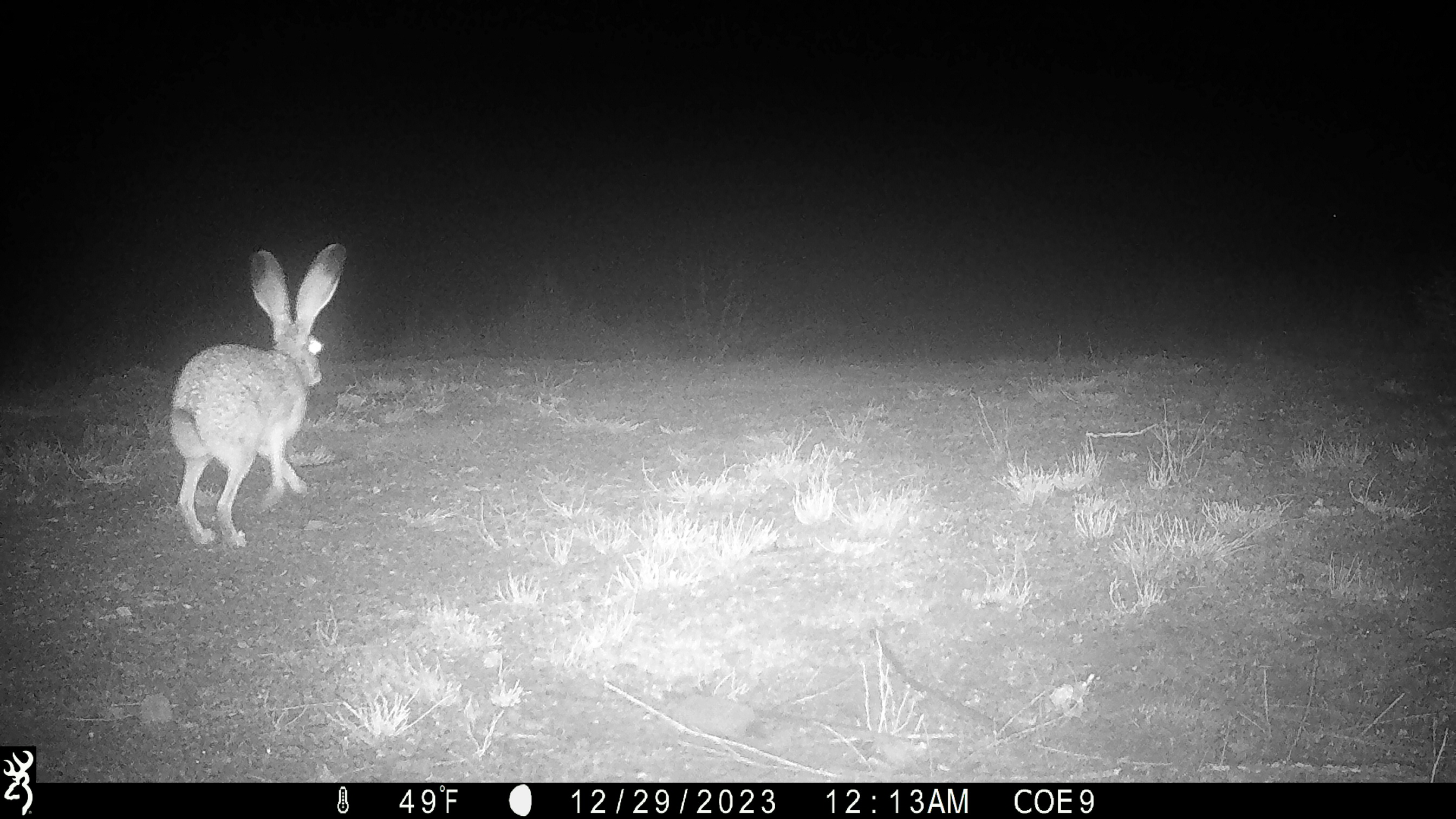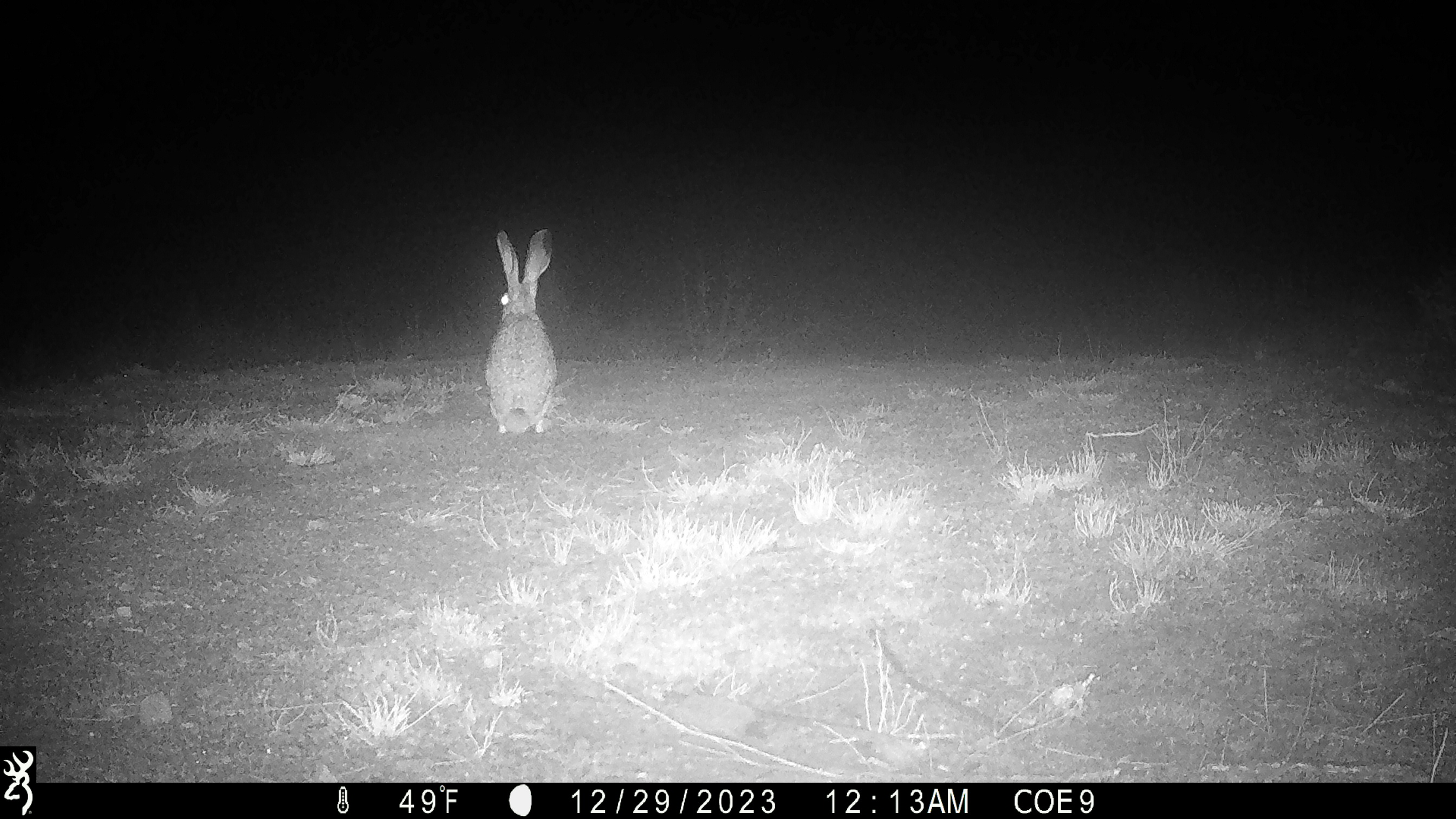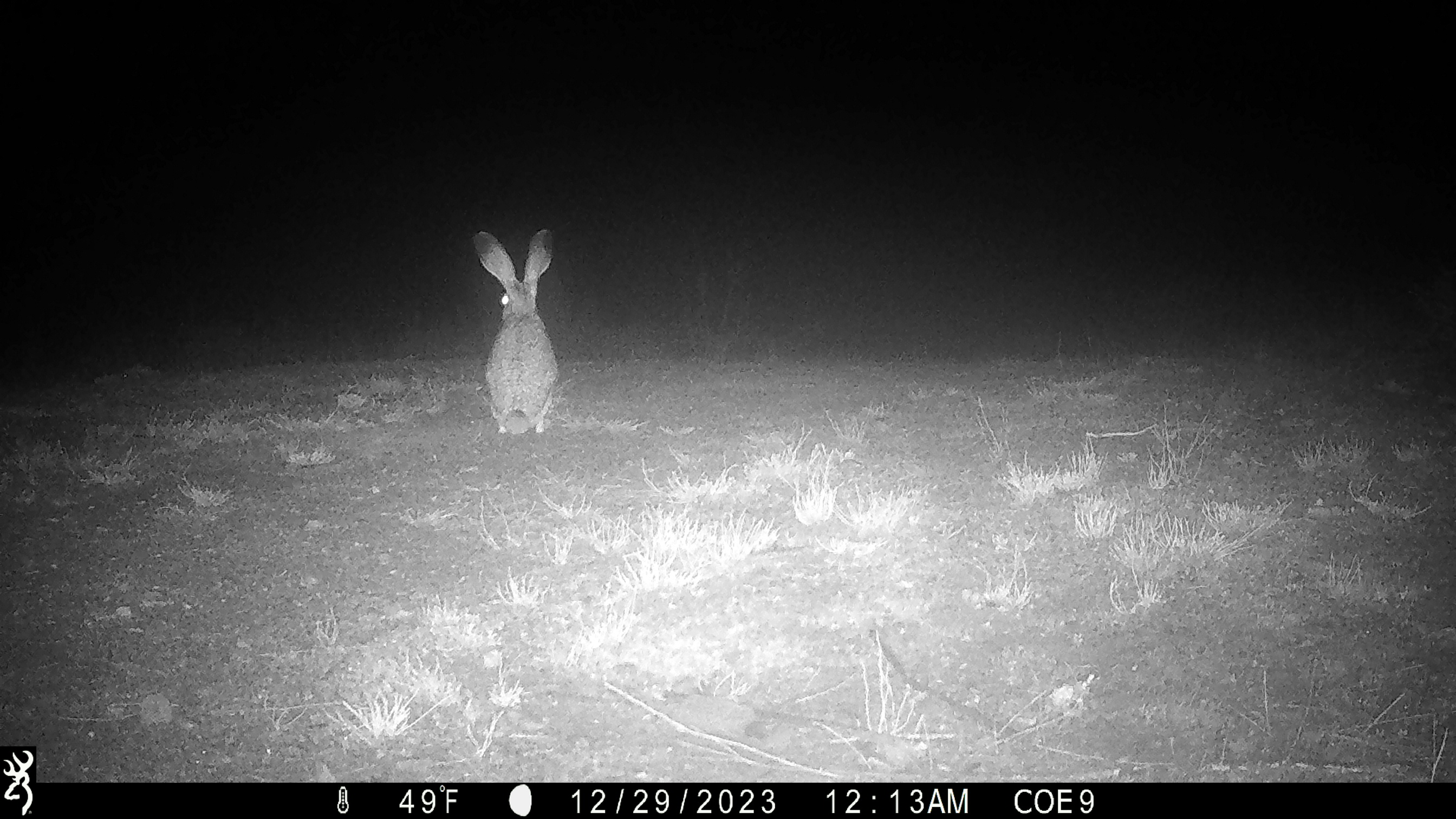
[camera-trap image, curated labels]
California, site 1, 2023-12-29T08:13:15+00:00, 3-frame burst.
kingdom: Animalia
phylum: Chordata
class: Mammalia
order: Lagomorpha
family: Leporidae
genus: Lepus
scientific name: Lepus californicus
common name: black-tailed jackrabbit